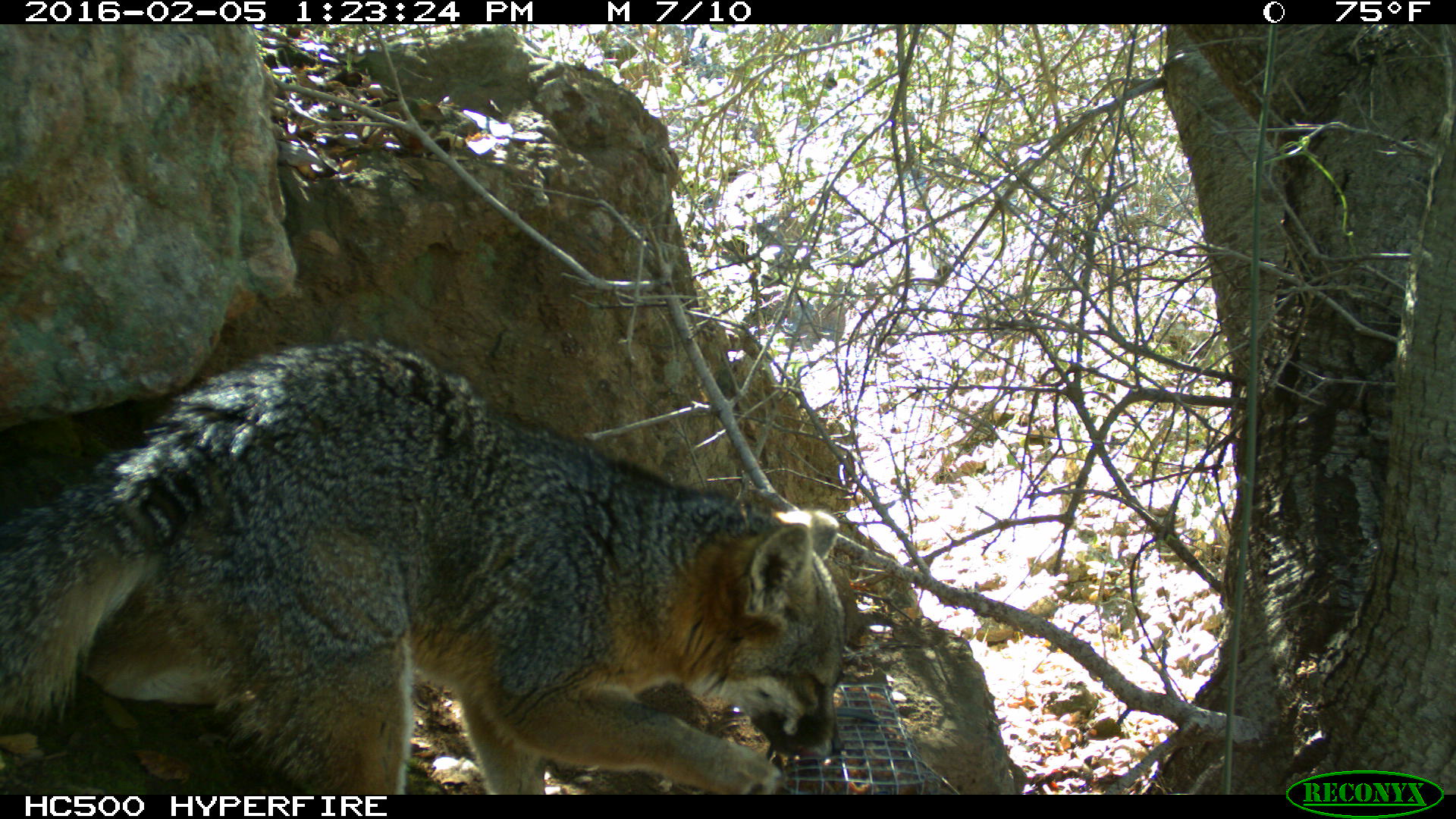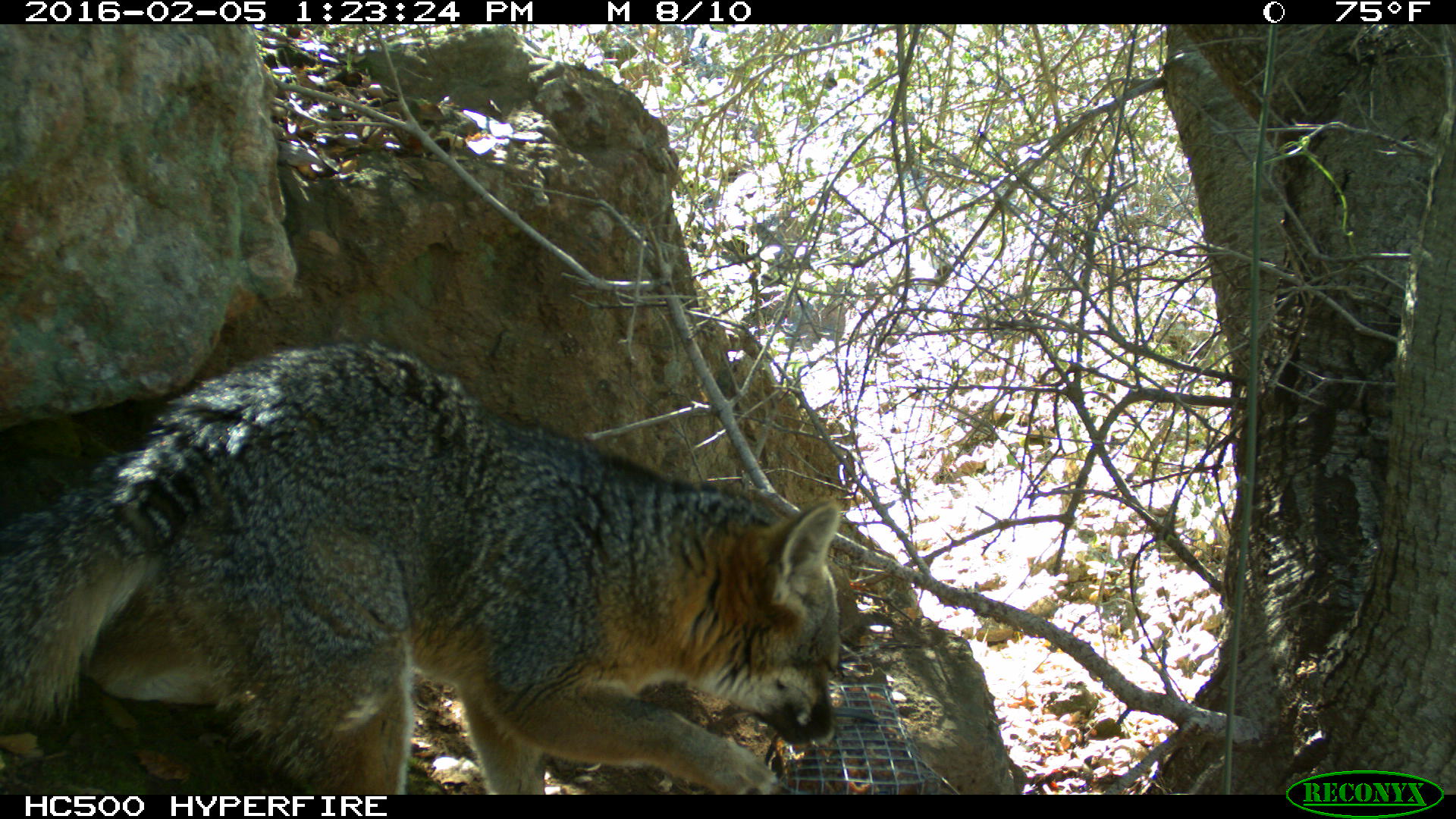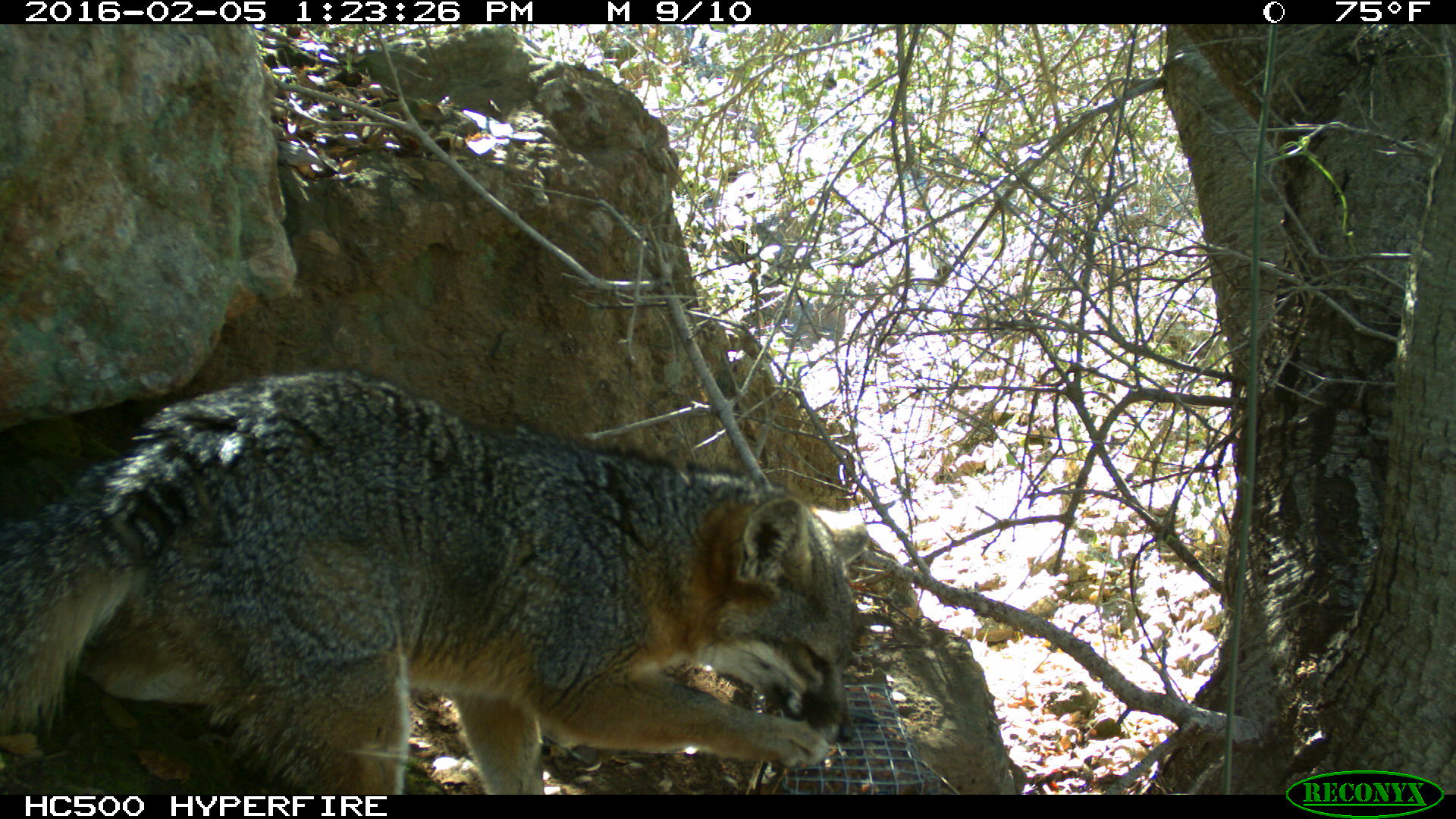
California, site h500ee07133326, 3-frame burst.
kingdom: Animalia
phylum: Chordata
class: Mammalia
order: Carnivora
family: Canidae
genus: Urocyon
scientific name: Urocyon littoralis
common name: island fox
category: fox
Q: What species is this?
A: Fox (island fox) (Urocyon littoralis).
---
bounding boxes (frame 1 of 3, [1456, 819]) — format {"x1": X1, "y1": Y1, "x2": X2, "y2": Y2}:
fox: {"x1": 0, "y1": 340, "x2": 848, "y2": 792}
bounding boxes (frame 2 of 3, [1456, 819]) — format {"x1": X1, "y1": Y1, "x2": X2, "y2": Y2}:
fox: {"x1": 0, "y1": 337, "x2": 842, "y2": 792}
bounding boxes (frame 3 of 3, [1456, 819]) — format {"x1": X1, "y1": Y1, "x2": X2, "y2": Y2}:
fox: {"x1": 0, "y1": 369, "x2": 869, "y2": 794}